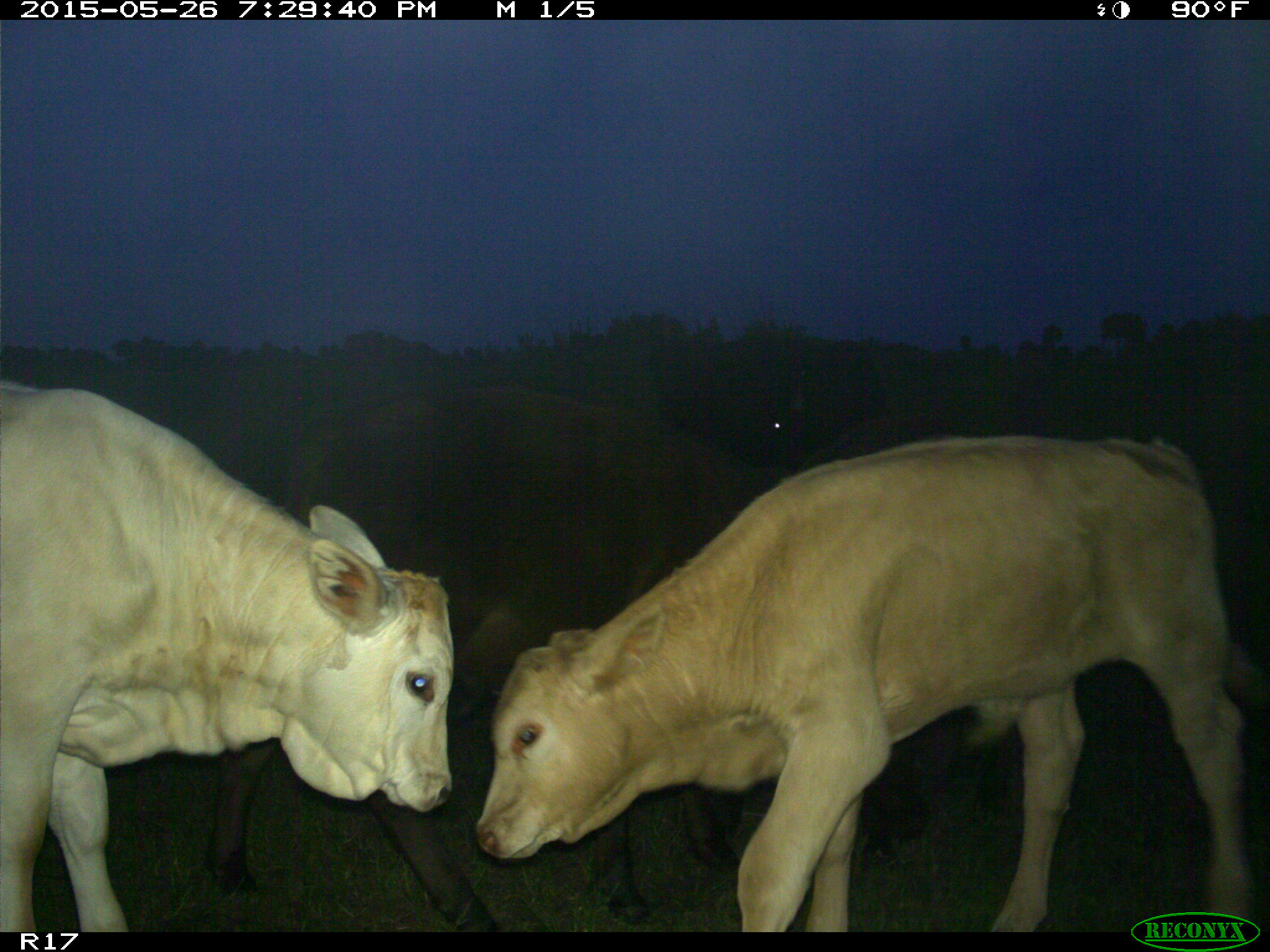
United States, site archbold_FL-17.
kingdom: Animalia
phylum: Chordata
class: Mammalia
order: Artiodactyla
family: Bovidae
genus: Bos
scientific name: Bos taurus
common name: domestic cow